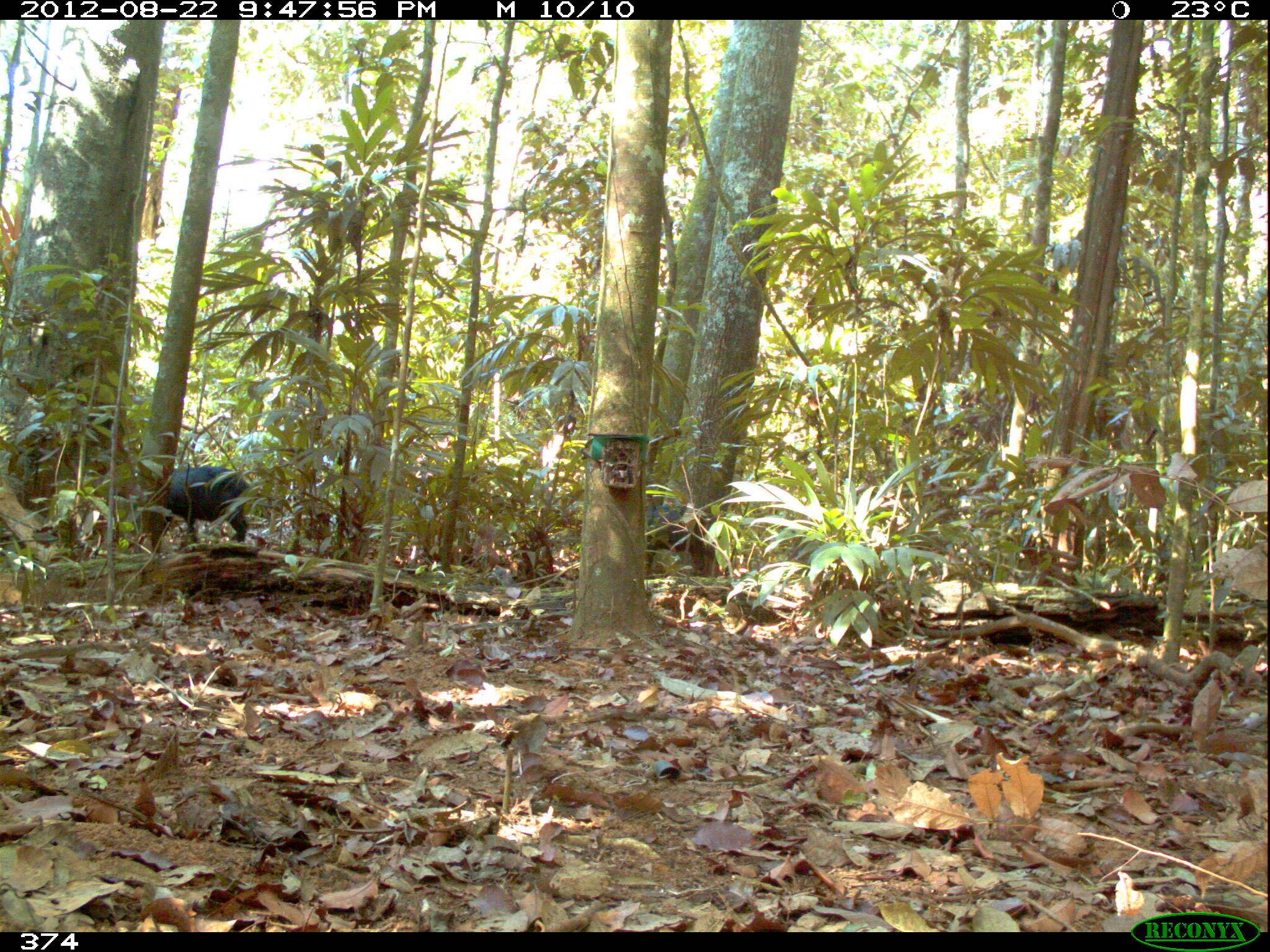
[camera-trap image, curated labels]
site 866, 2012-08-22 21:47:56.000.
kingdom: Animalia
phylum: Chordata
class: Mammalia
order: Artiodactyla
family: Tayassuidae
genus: Tayassu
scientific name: Tayassu pecari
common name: white-lipped peccary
Tayassu pecari (white-lipped peccary).